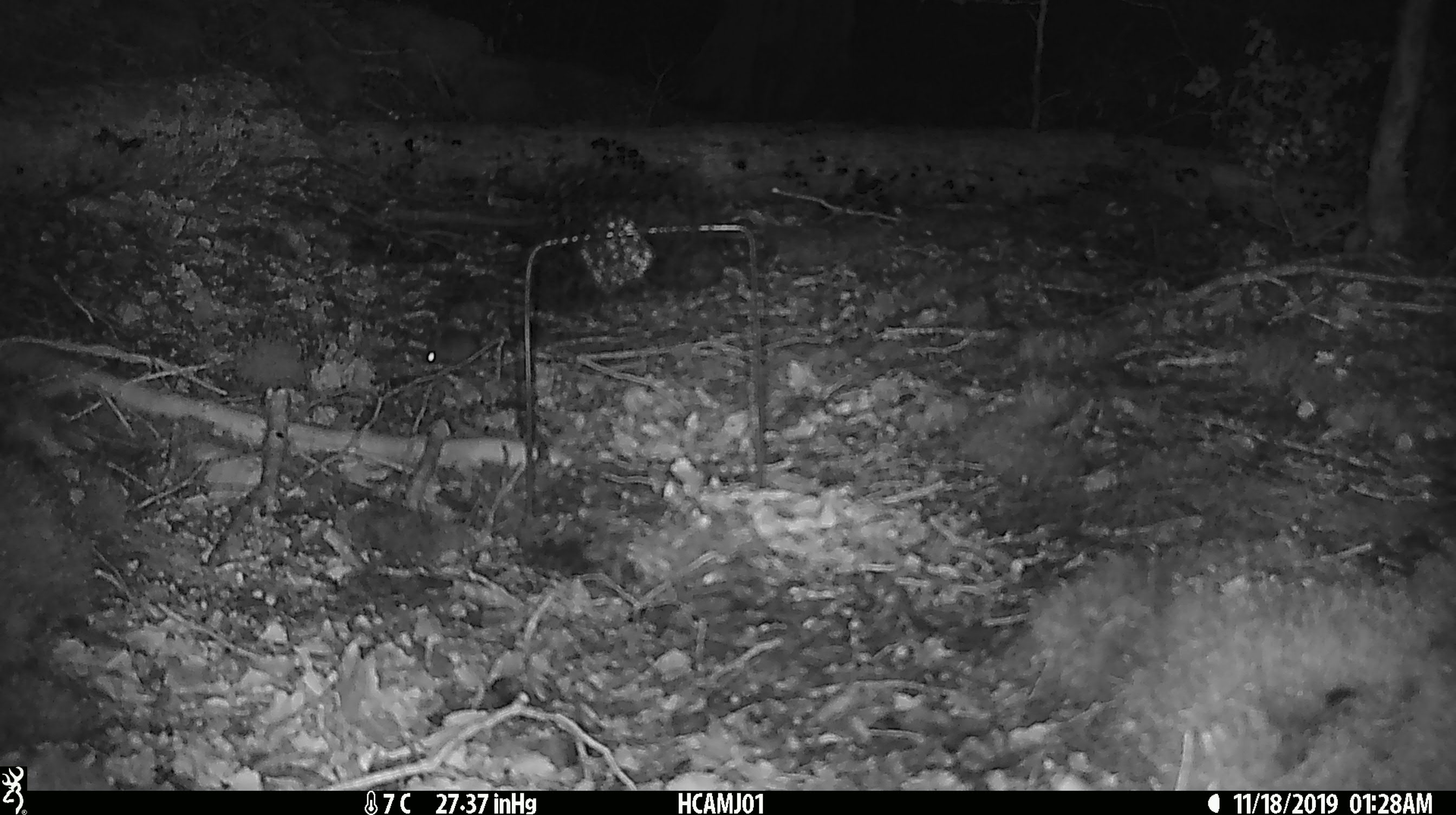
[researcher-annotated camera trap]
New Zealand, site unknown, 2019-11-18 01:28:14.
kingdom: Animalia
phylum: Chordata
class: Mammalia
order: Rodentia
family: Muridae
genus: Mus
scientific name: Mus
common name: mouse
Mouse (Mus).